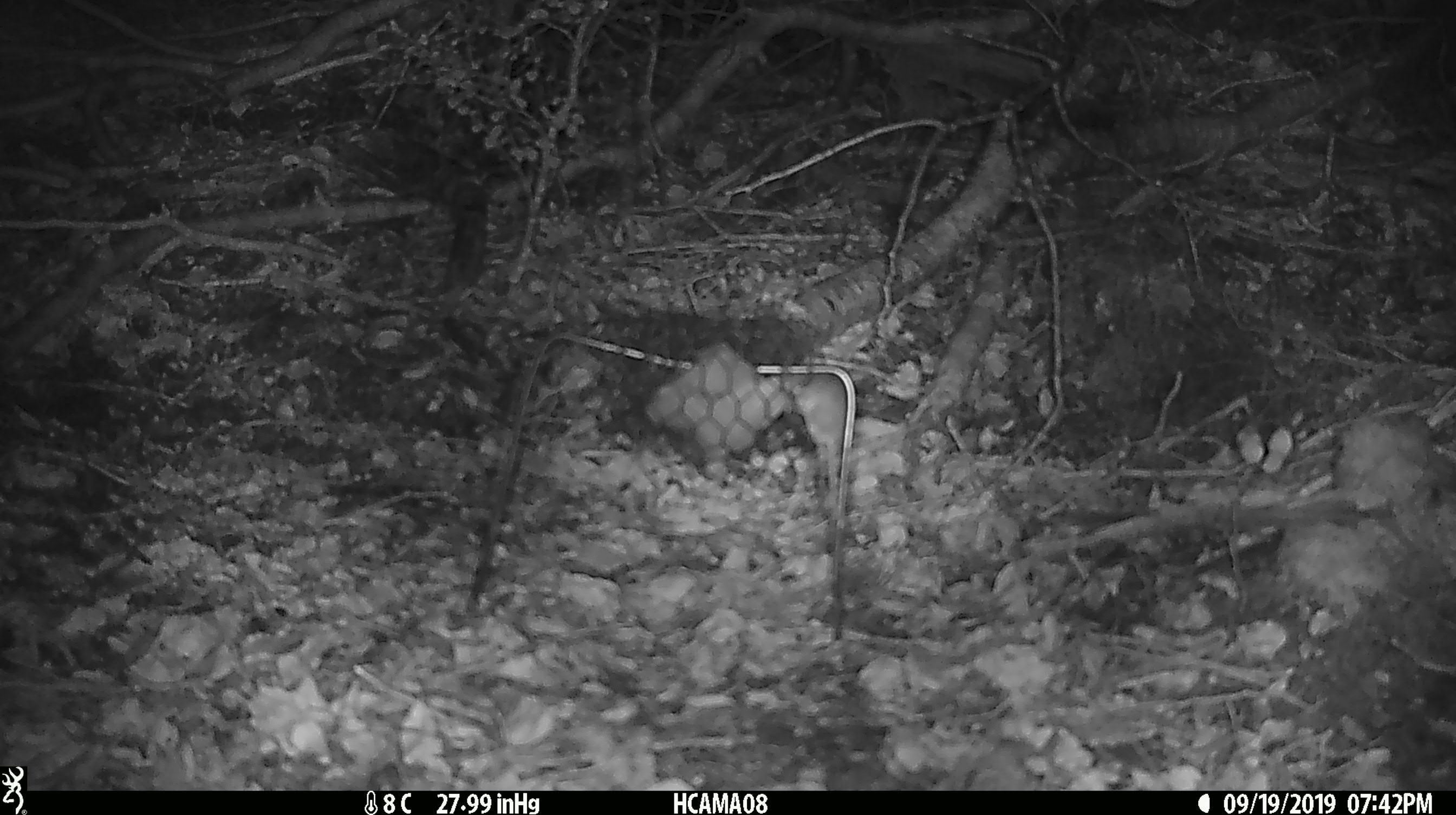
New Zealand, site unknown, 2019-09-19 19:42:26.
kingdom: Animalia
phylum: Chordata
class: Mammalia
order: Rodentia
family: Muridae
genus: Mus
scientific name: Mus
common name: mouse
Mouse (Mus).